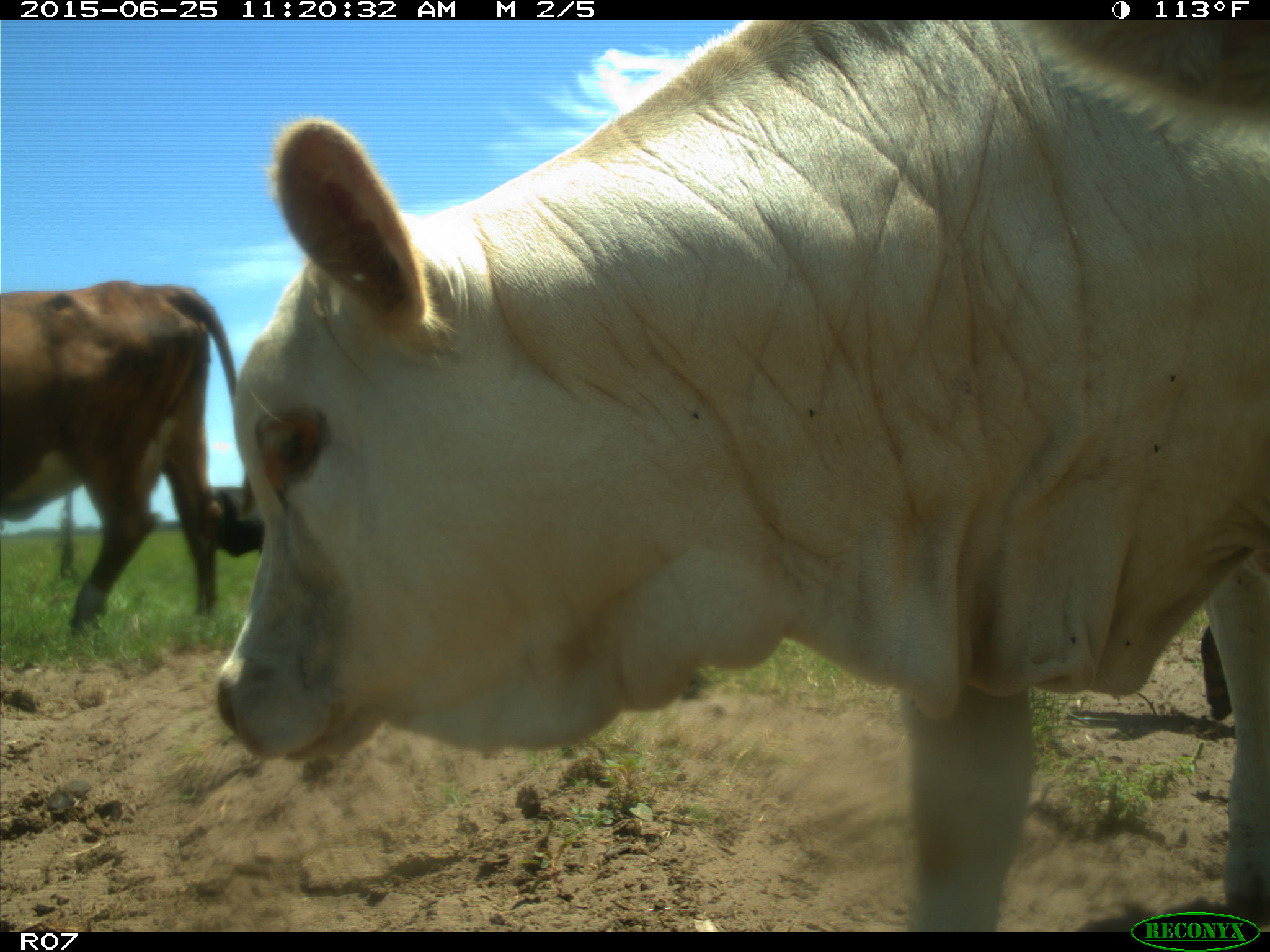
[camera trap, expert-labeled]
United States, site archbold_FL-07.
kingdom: Animalia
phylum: Chordata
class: Mammalia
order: Artiodactyla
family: Bovidae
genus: Bos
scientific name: Bos taurus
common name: domestic cow